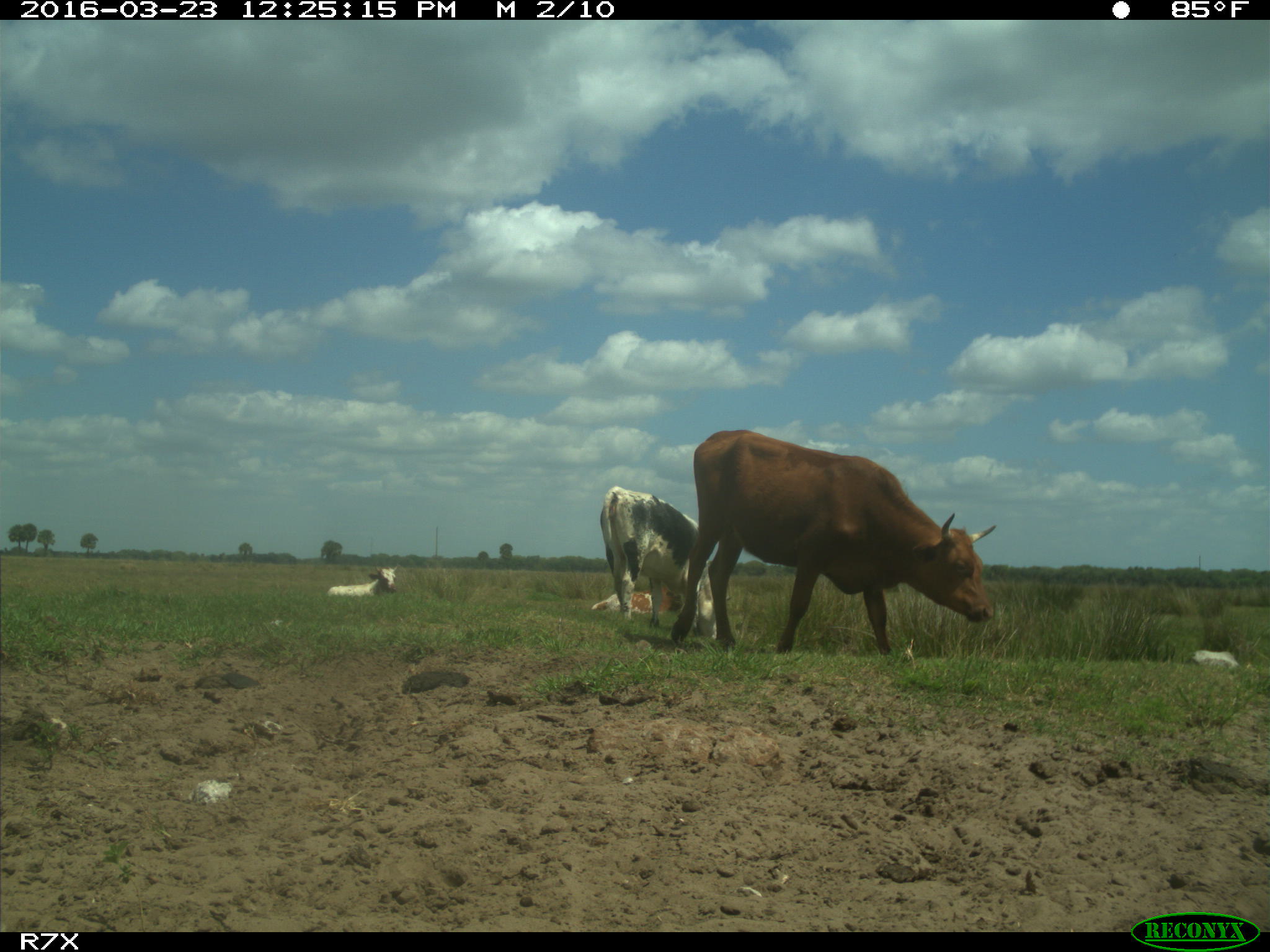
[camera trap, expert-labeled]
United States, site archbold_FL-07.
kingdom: Animalia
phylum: Chordata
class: Mammalia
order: Artiodactyla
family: Bovidae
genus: Bos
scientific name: Bos taurus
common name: domestic cow